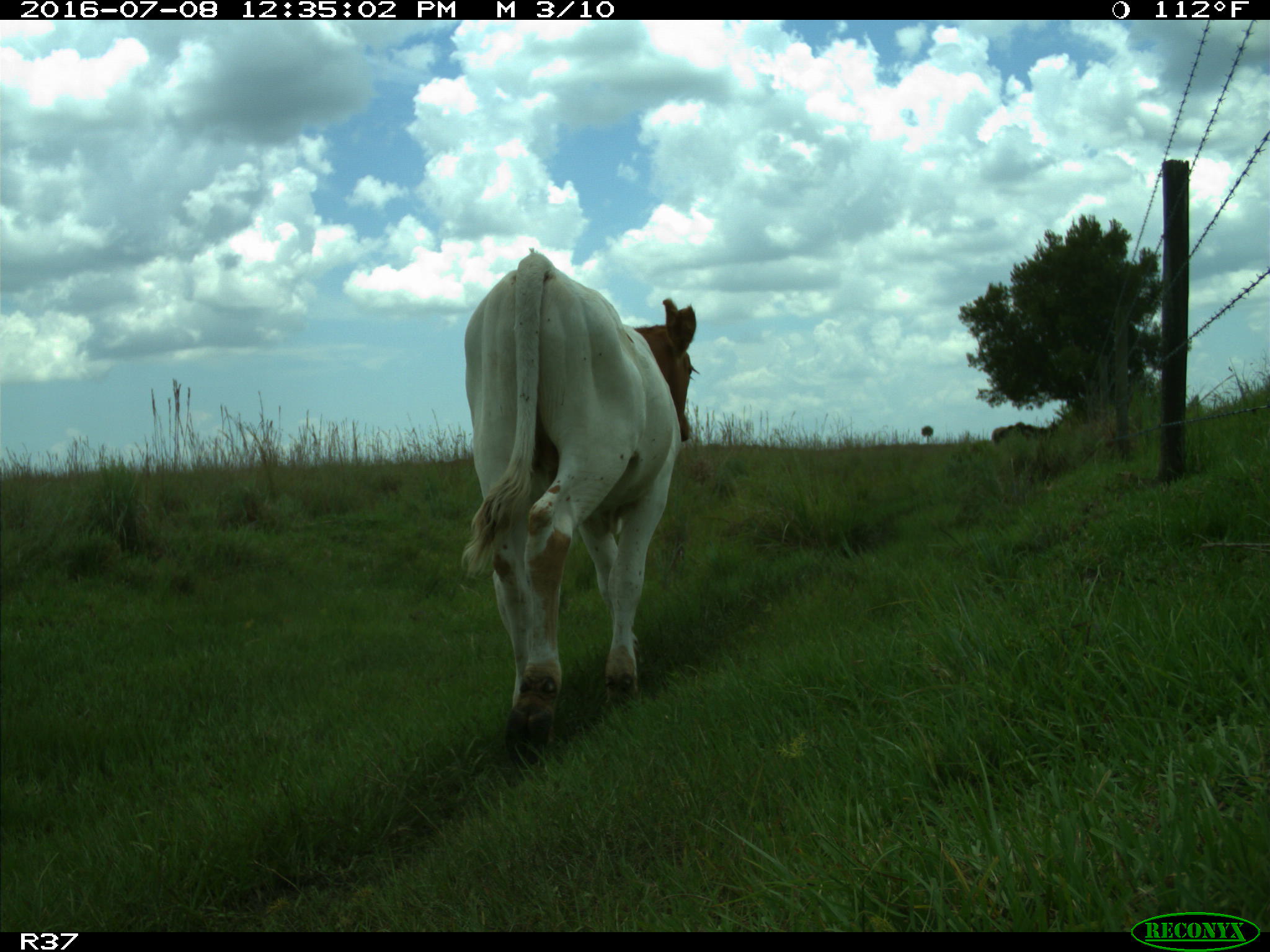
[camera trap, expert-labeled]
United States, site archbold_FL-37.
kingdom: Animalia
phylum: Chordata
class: Mammalia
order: Artiodactyla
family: Bovidae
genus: Bos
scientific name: Bos taurus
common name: domestic cow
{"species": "Bos taurus (domestic cow)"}